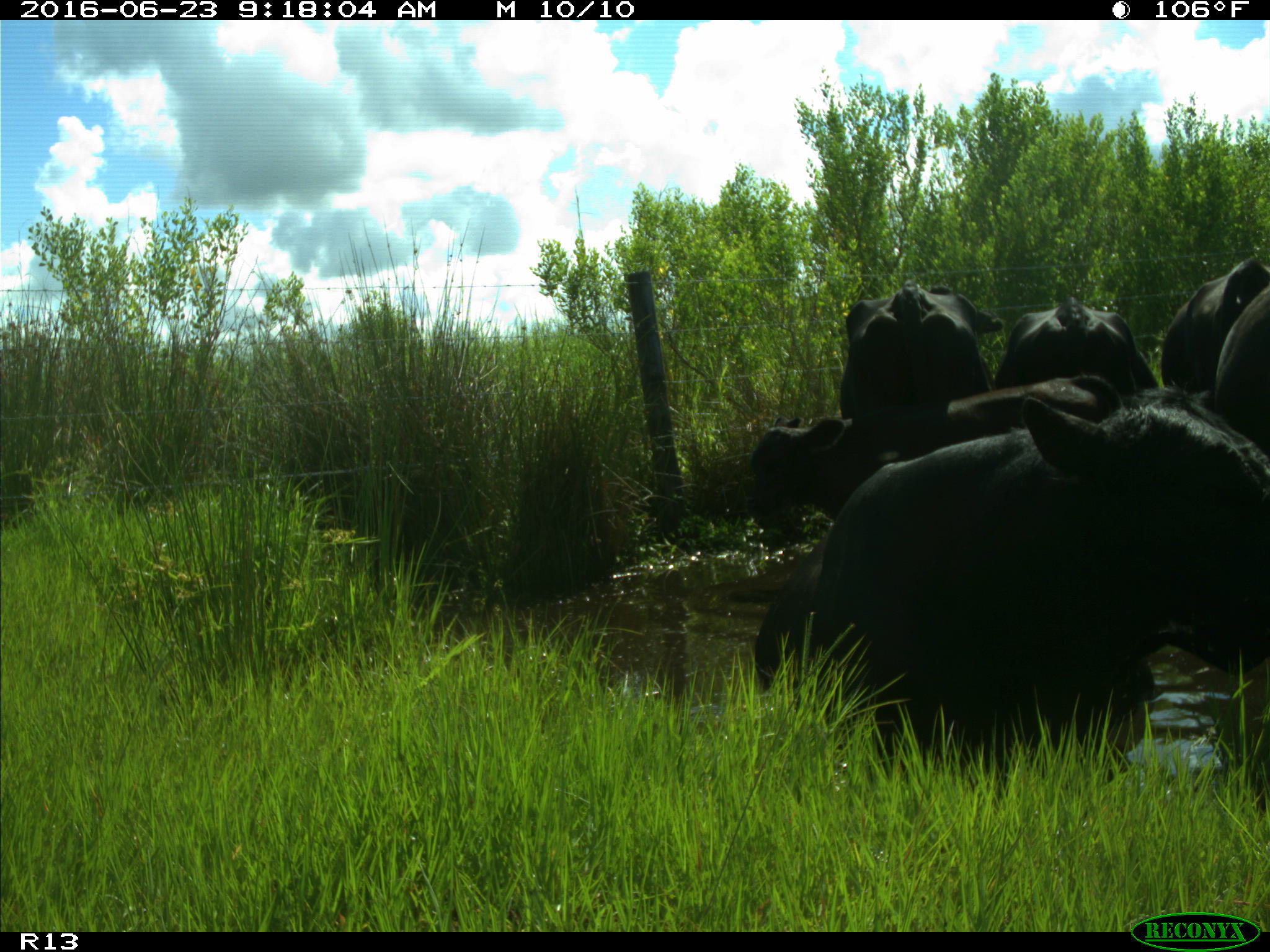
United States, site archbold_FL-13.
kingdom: Animalia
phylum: Chordata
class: Mammalia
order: Artiodactyla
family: Bovidae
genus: Bos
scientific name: Bos taurus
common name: domestic cow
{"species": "Bos taurus (domestic cow)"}